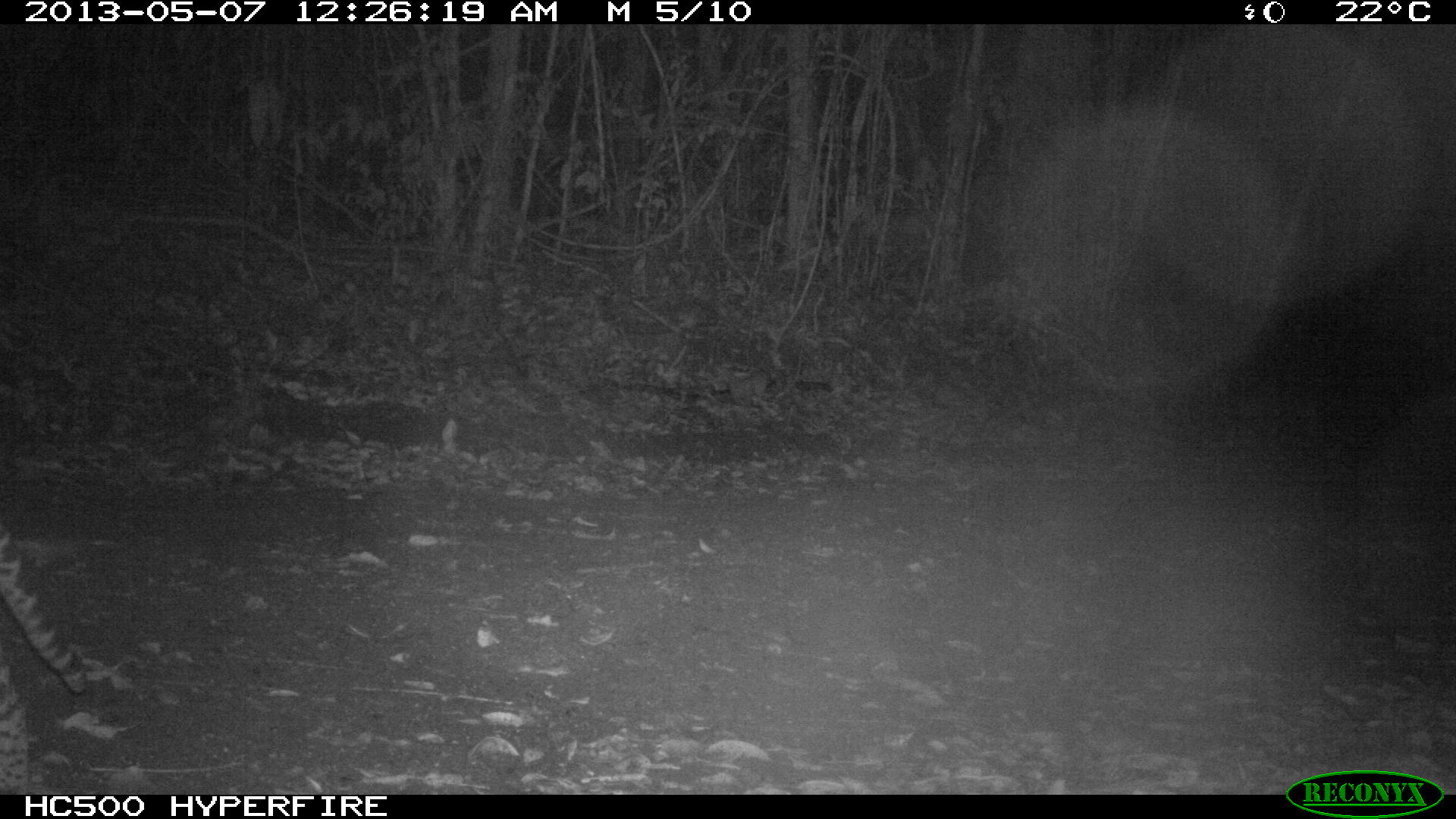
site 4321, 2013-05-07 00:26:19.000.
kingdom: Animalia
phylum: Chordata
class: Mammalia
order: Carnivora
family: Felidae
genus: Leopardus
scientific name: Leopardus pardalis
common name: ocelot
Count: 1.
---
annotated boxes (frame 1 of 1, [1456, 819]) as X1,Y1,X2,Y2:
leopardus pardalis: 0,528,89,794